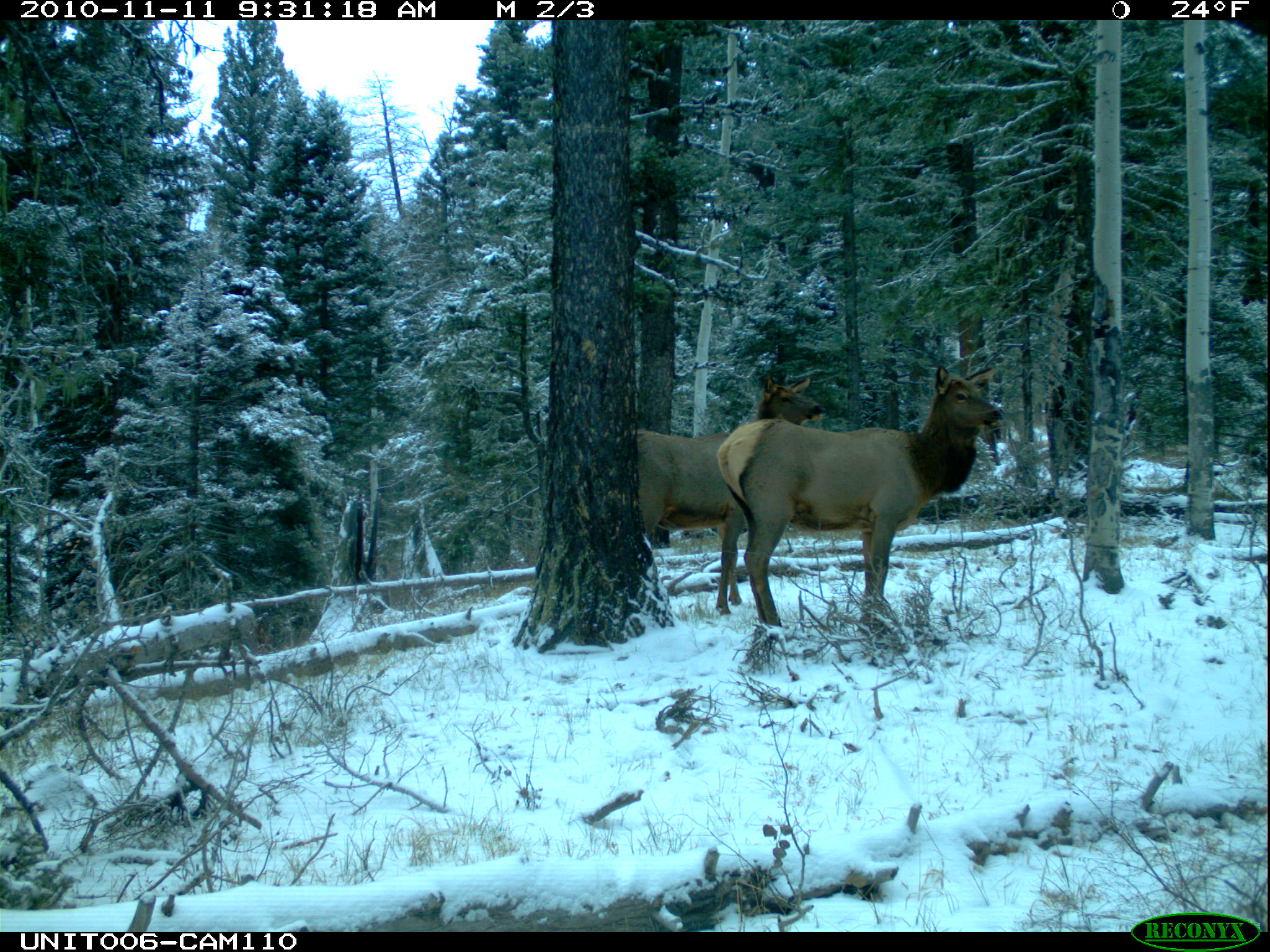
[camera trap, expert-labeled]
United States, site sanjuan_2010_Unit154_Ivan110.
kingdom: Animalia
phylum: Chordata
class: Mammalia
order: Artiodactyla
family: Cervidae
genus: Cervus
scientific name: Cervus elaphus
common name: red deer